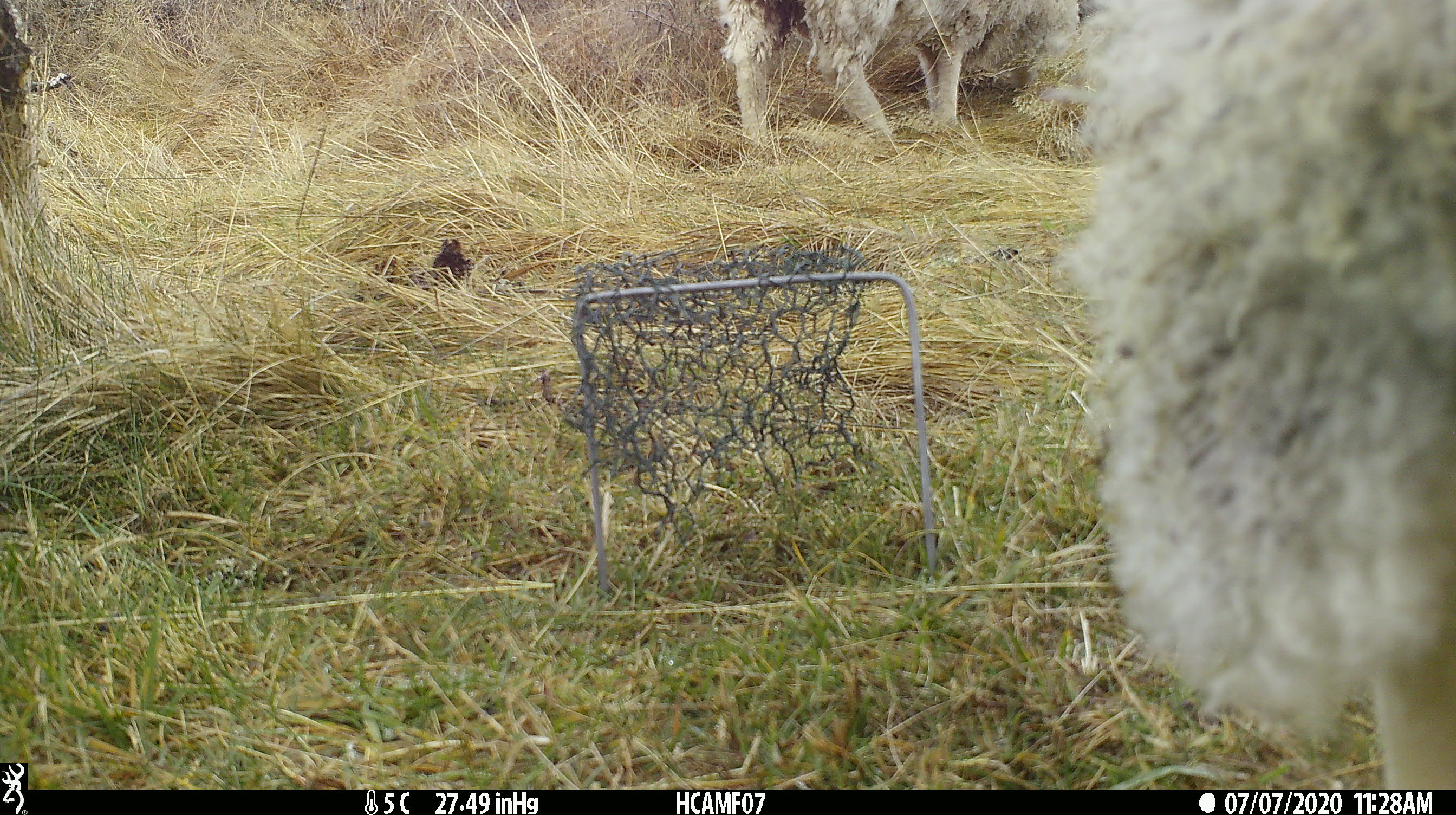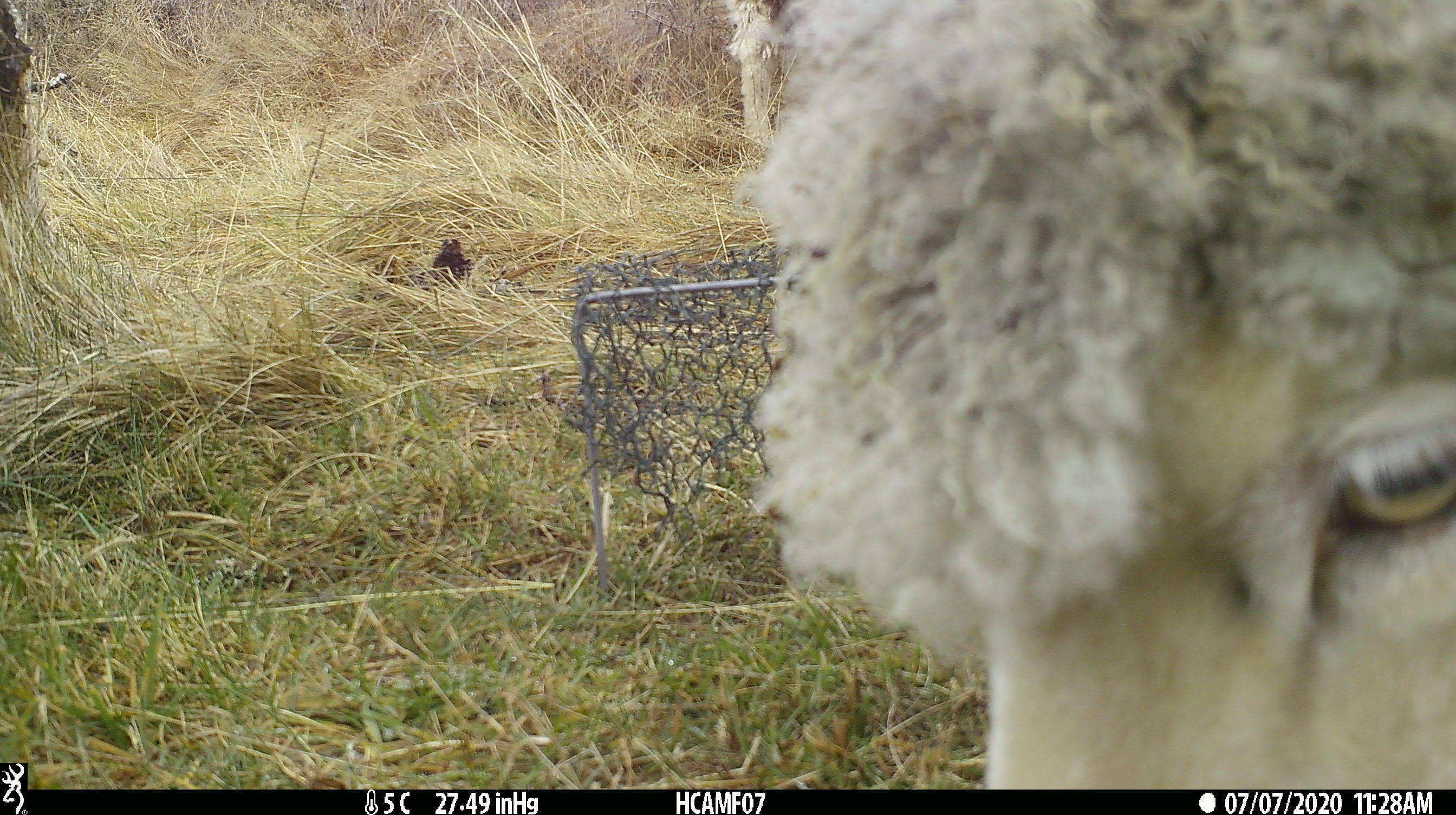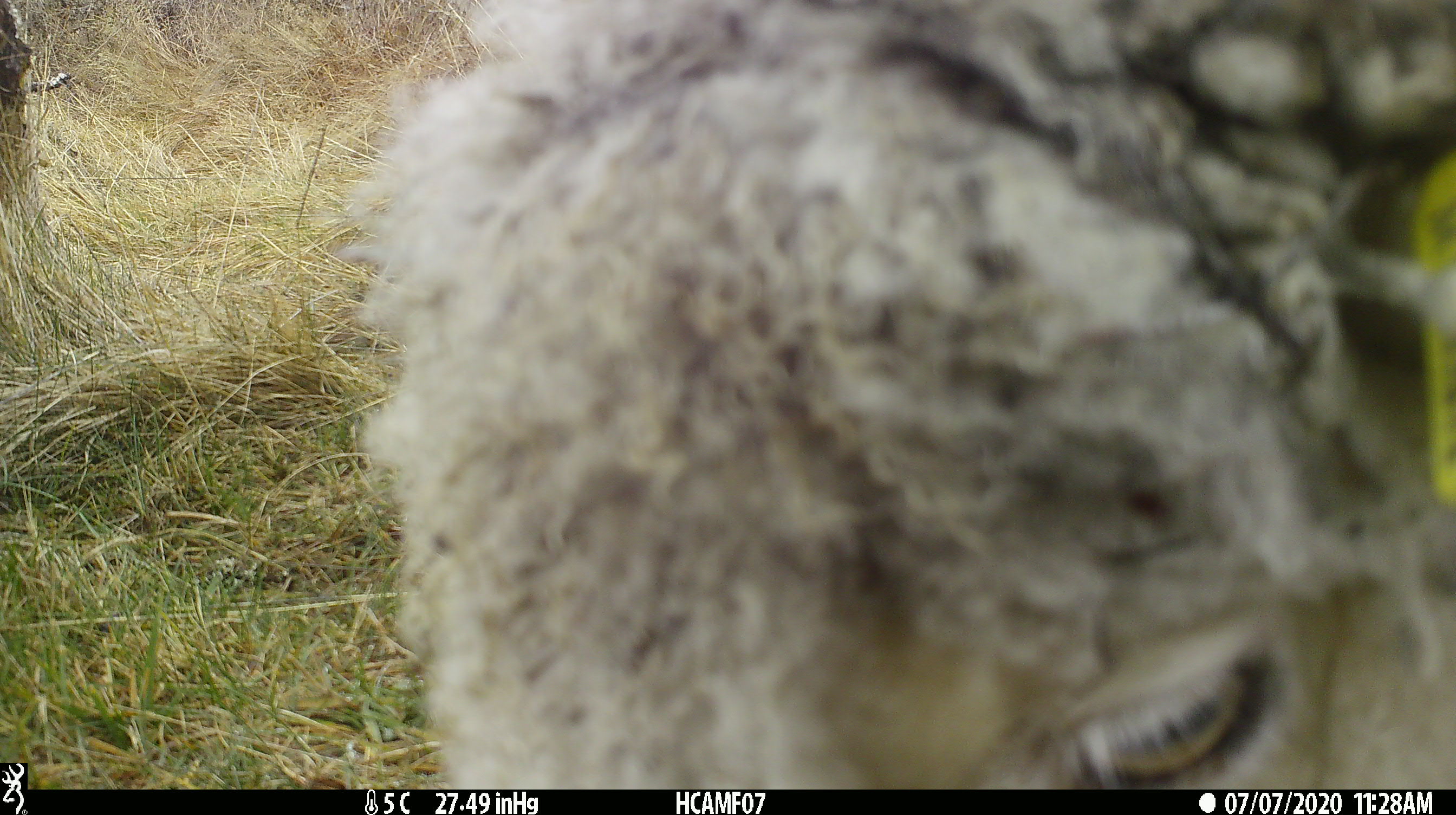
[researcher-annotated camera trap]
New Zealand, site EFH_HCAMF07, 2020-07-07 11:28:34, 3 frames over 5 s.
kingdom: Animalia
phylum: Chordata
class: Mammalia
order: Artiodactyla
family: Bovidae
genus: Ovis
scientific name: Ovis aries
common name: domestic sheep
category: sheep